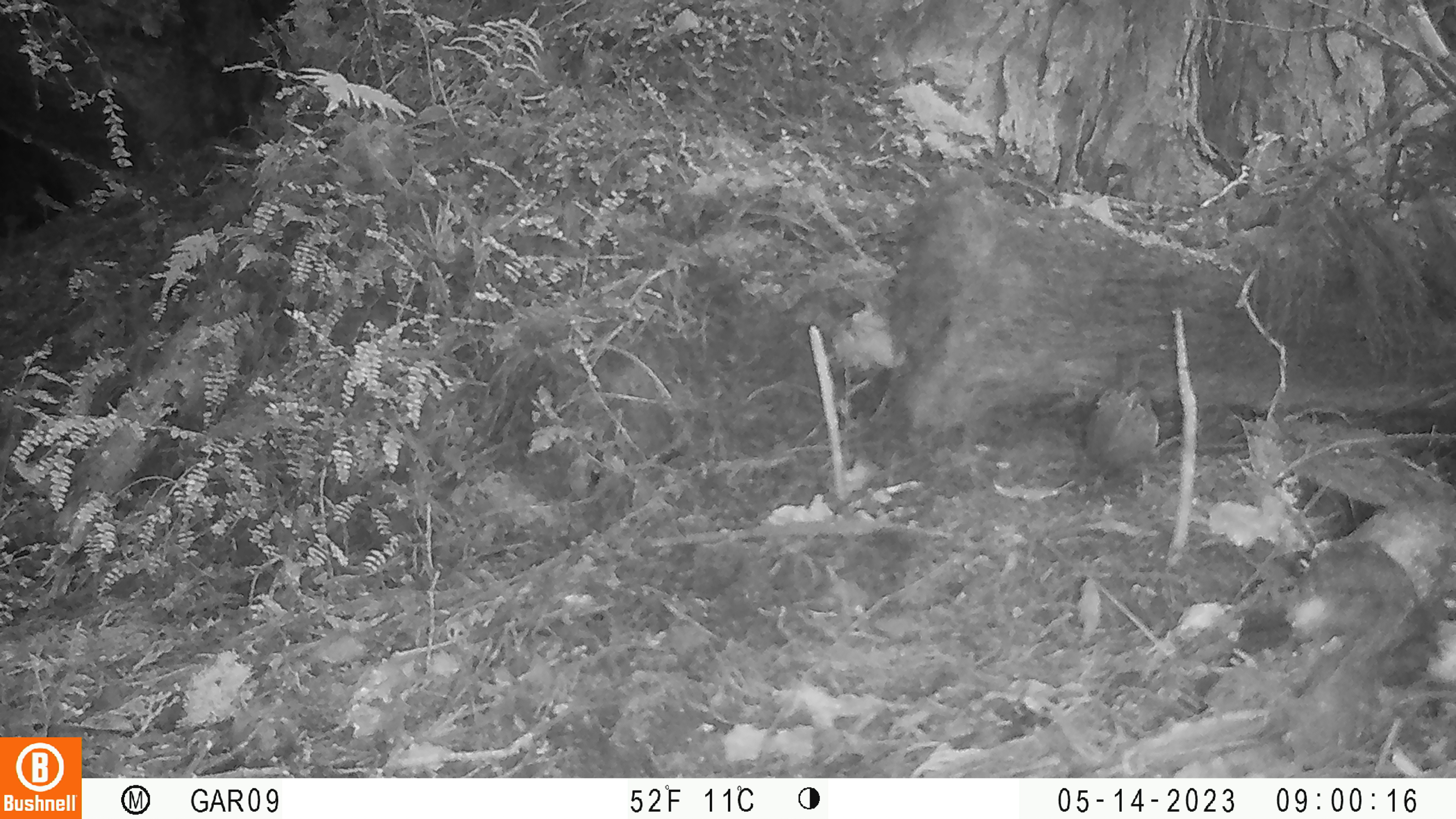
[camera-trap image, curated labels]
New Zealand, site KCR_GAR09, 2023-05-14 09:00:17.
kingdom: Animalia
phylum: Chordata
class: Aves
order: Passeriformes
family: Prunellidae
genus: Prunella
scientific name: Prunella modularis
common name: dunnock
Dunnock (Prunella modularis).